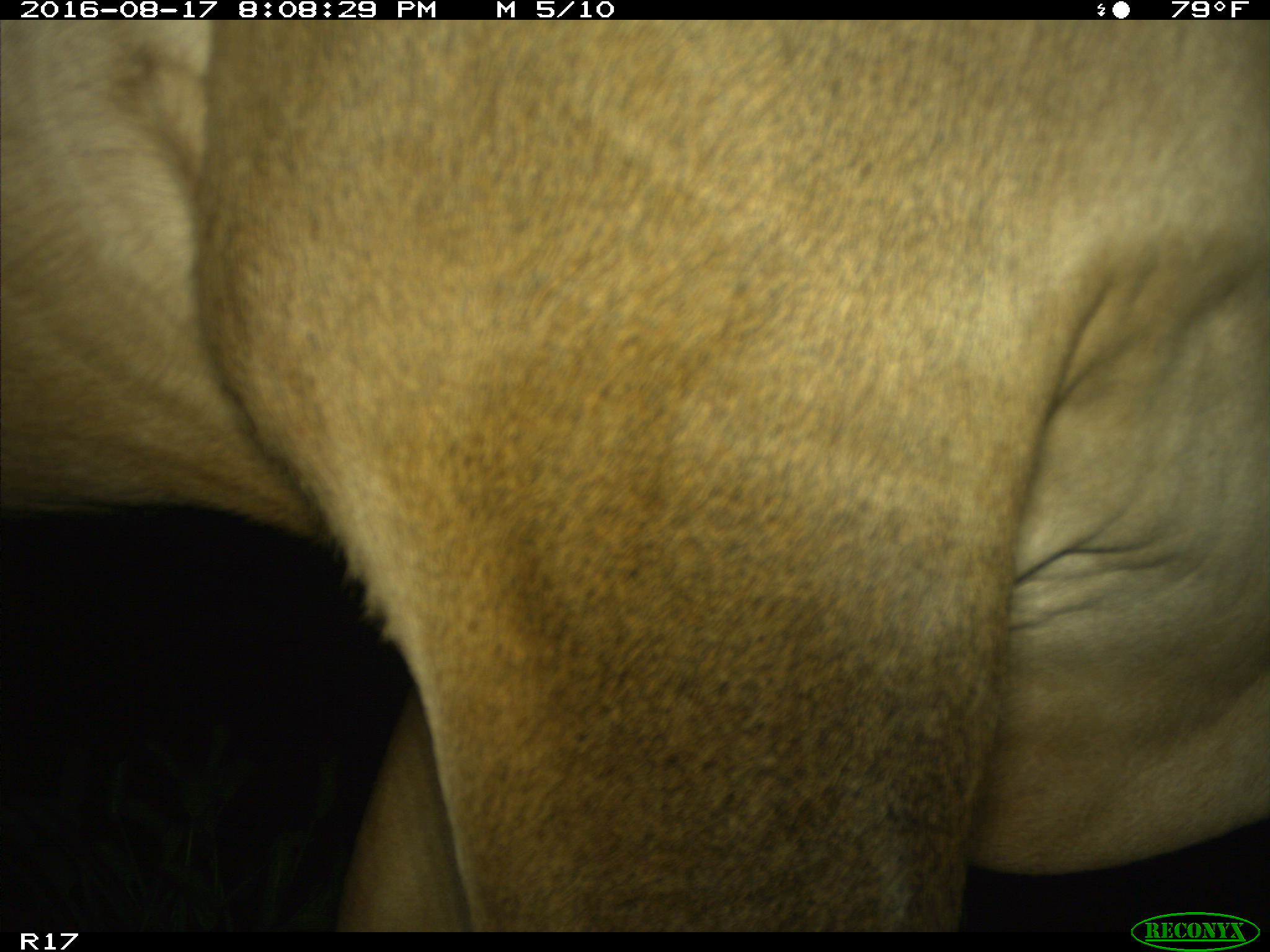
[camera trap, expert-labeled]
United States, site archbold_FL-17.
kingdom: Animalia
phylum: Chordata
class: Mammalia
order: Artiodactyla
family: Bovidae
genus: Bos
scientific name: Bos taurus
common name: domestic cow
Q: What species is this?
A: Bos taurus (domestic cow).